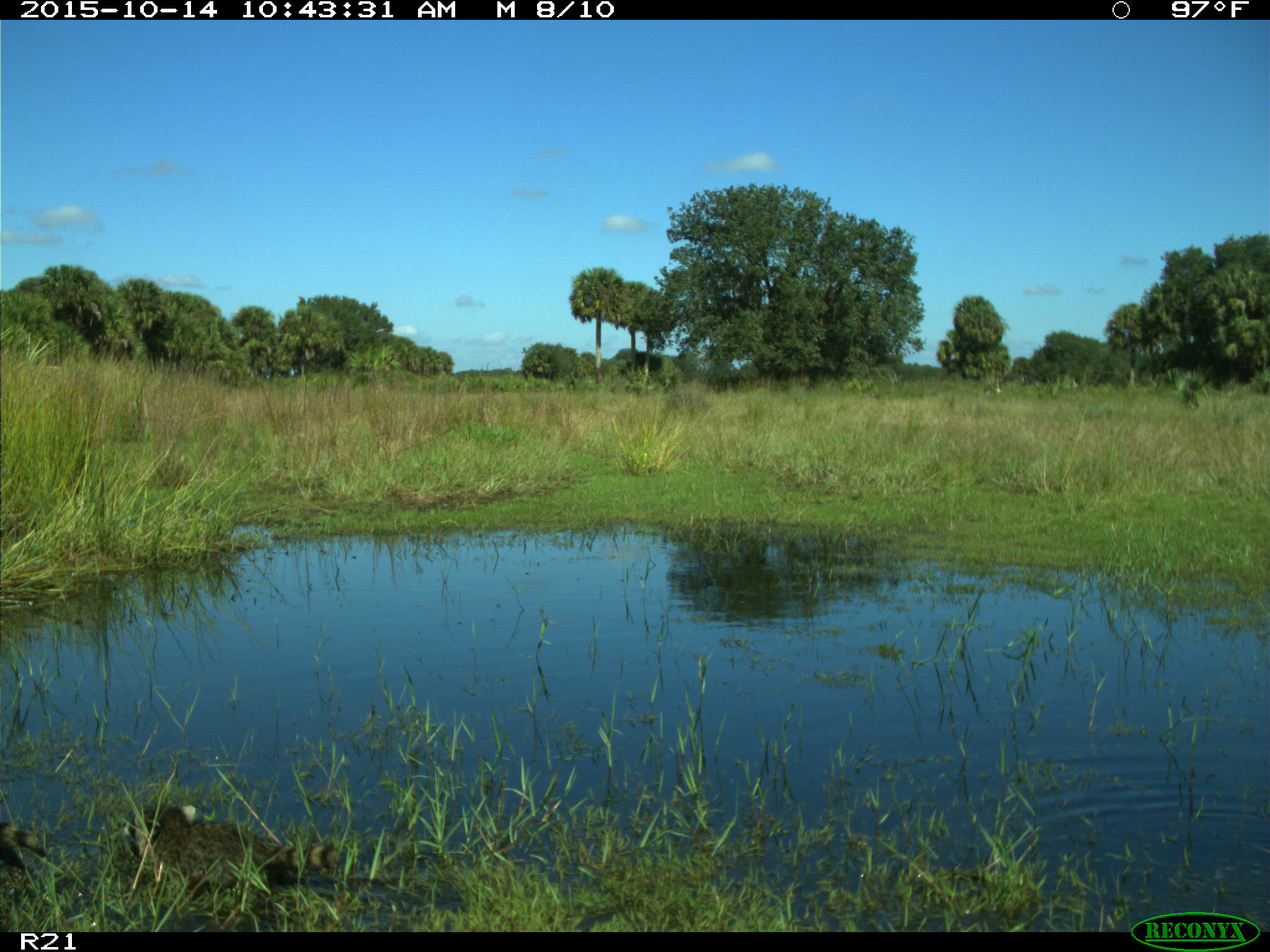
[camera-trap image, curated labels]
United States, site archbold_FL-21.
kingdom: Animalia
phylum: Chordata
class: Mammalia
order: Carnivora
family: Procyonidae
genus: Procyon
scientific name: Procyon lotor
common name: common raccoon